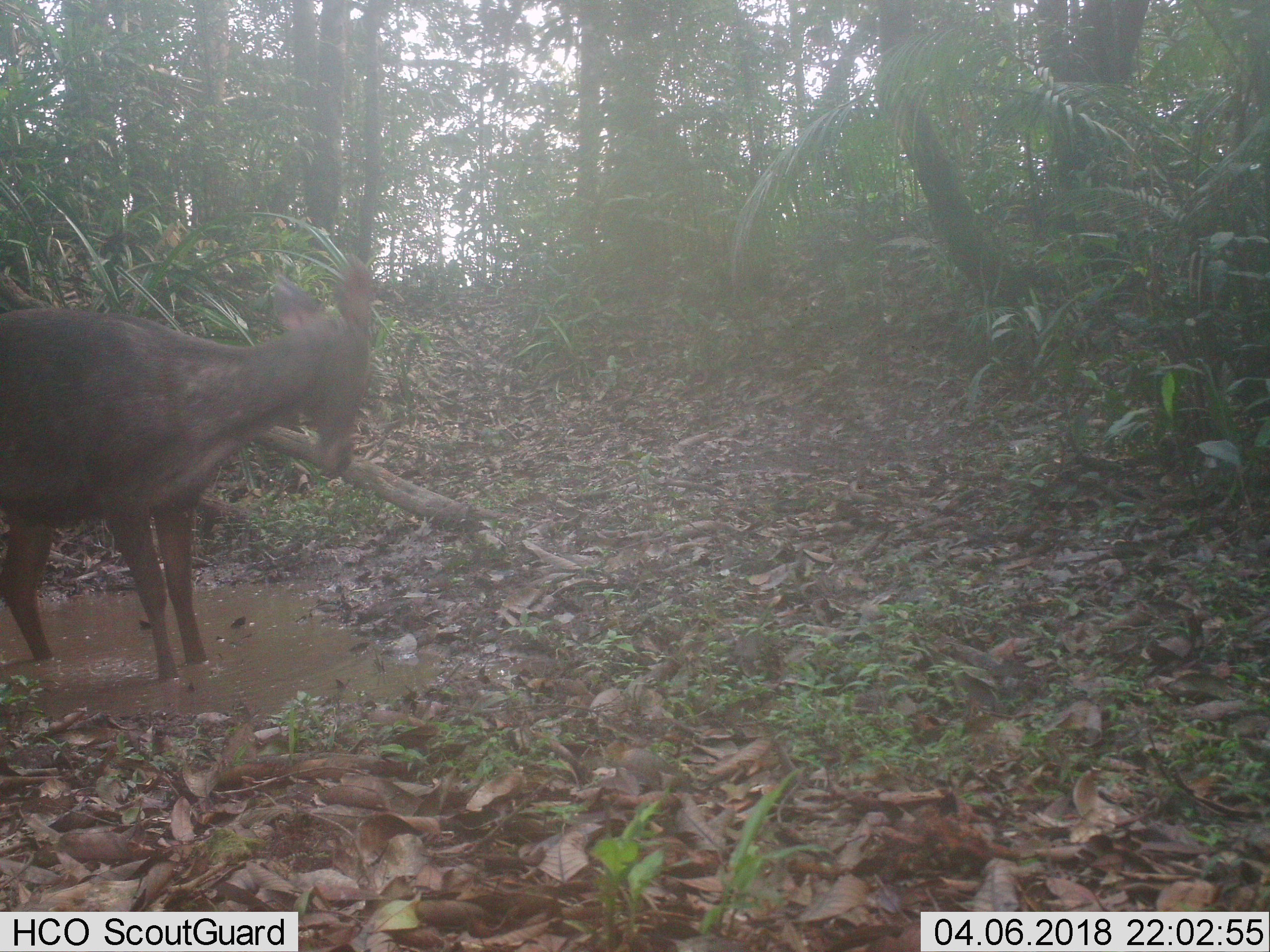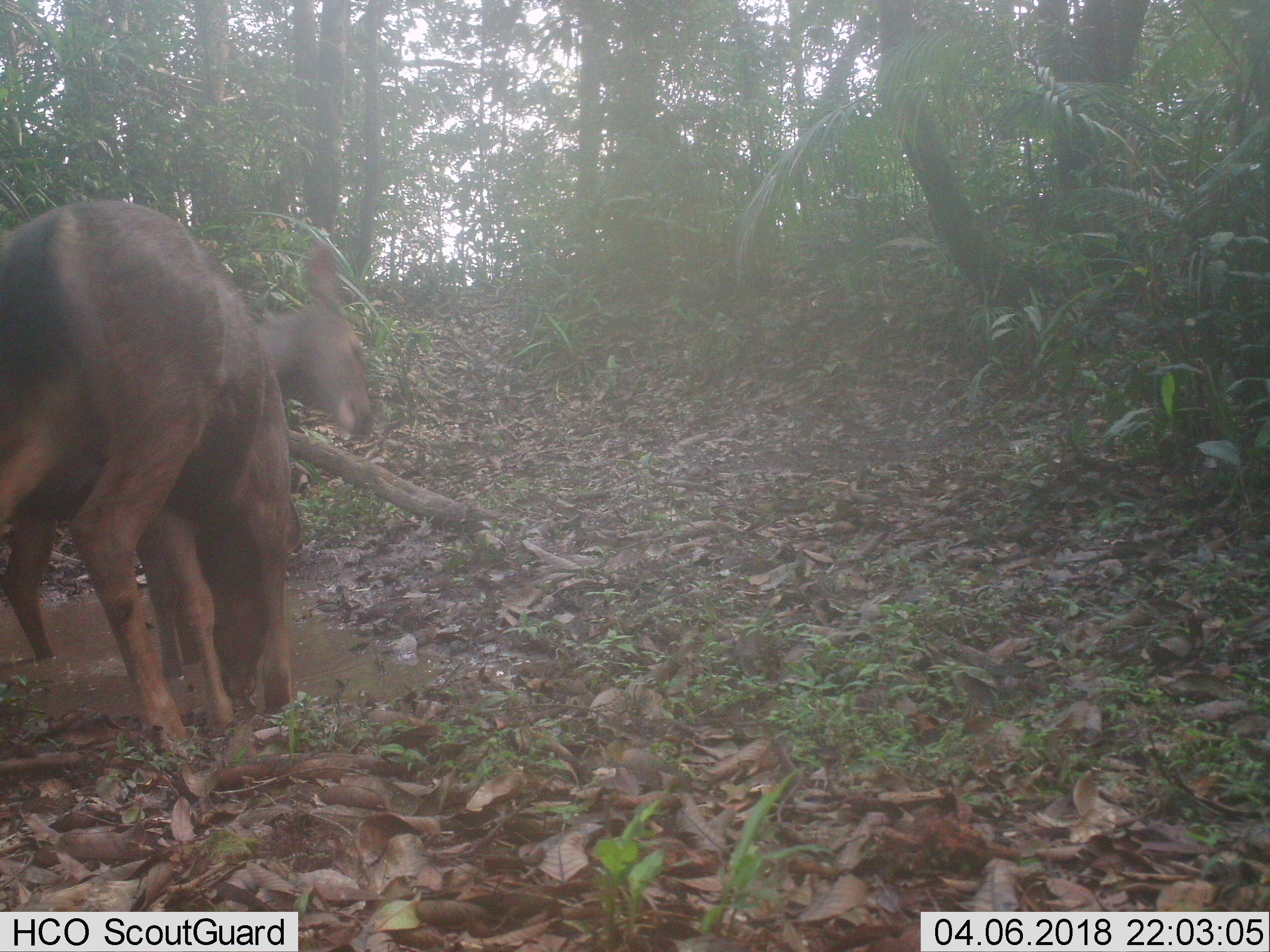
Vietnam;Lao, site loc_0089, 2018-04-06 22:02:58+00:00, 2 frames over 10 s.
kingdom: Animalia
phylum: Chordata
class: Mammalia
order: Artiodactyla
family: Cervidae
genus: Rusa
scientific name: Rusa unicolor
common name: sambar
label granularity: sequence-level